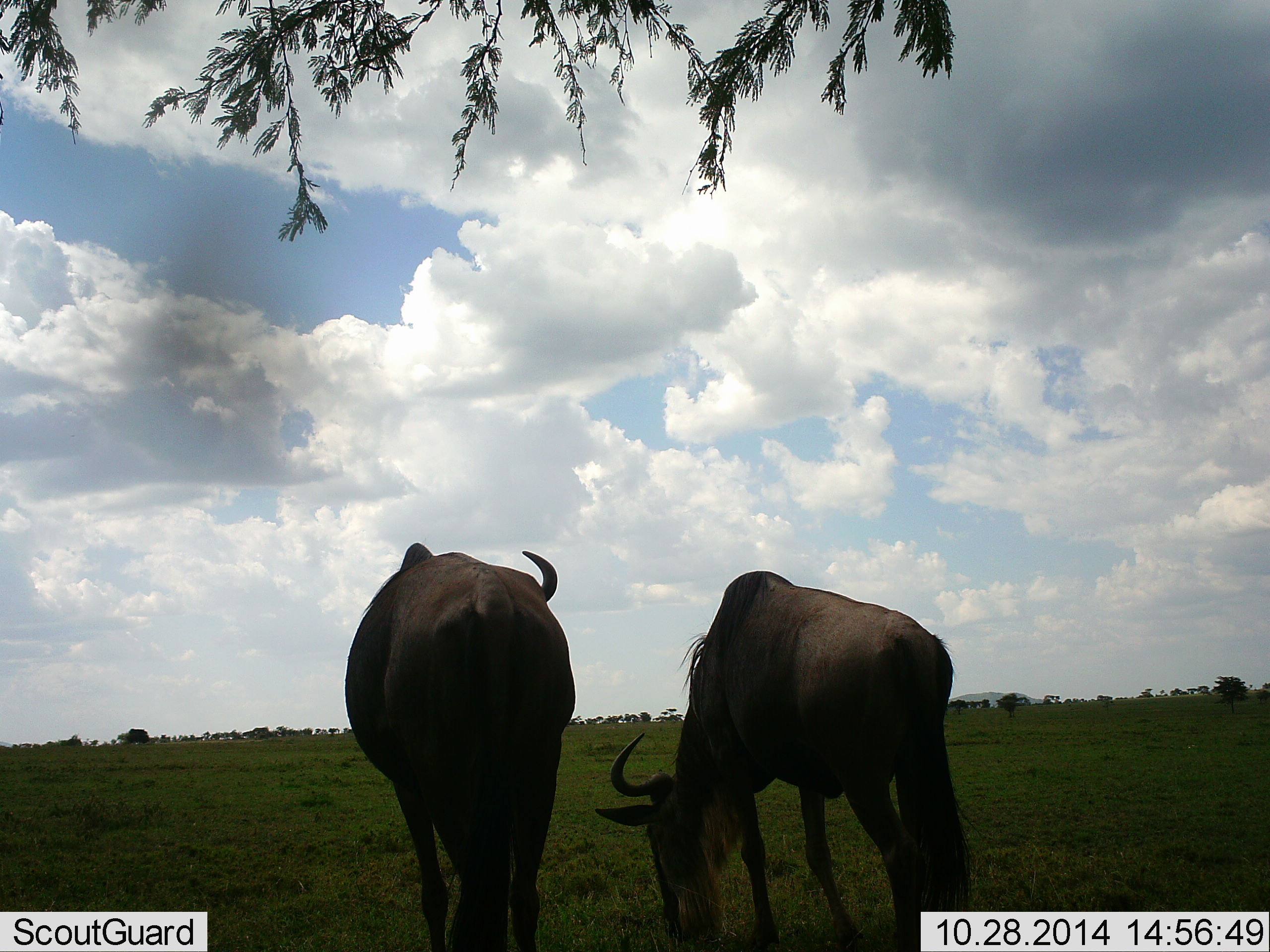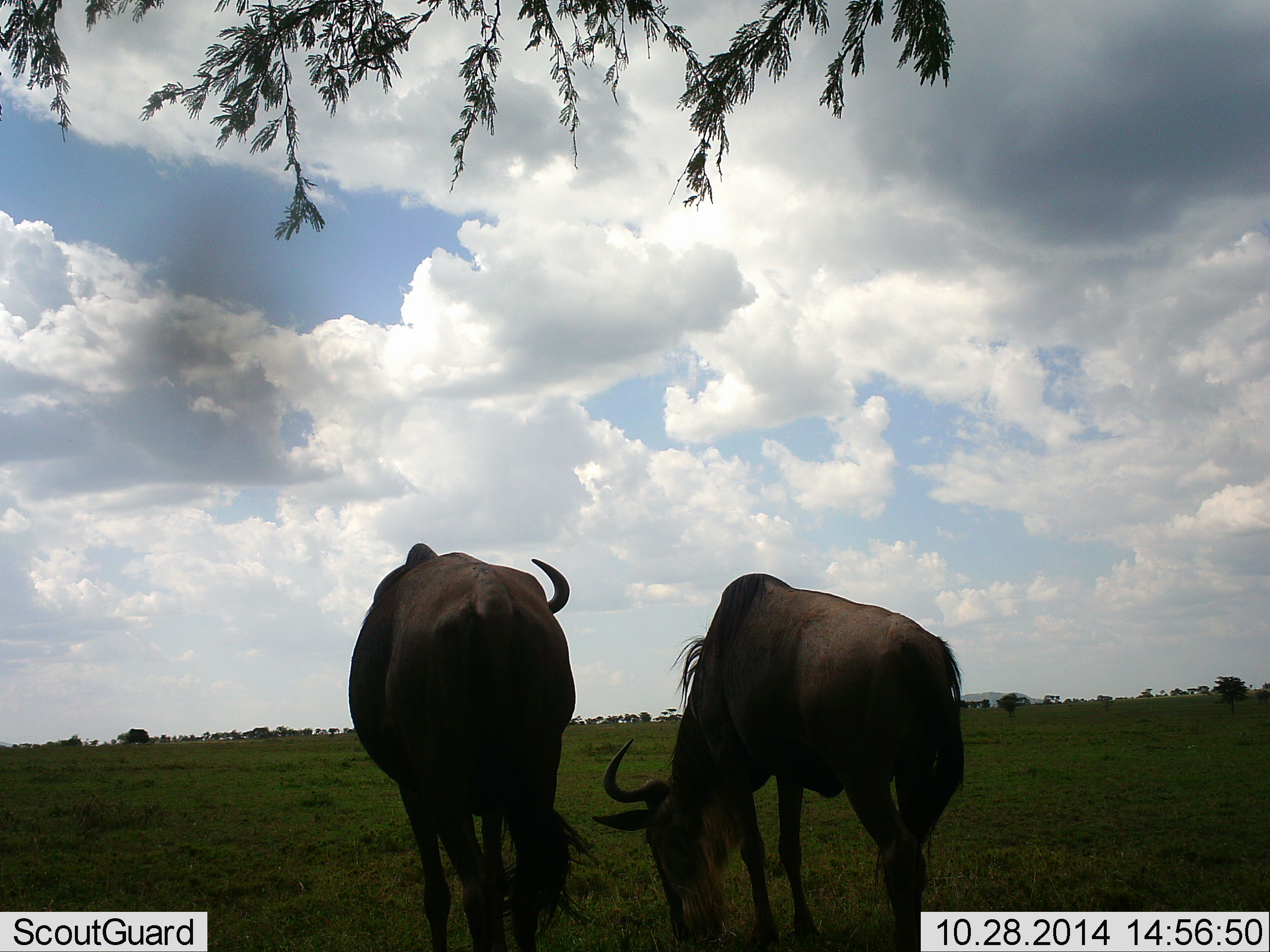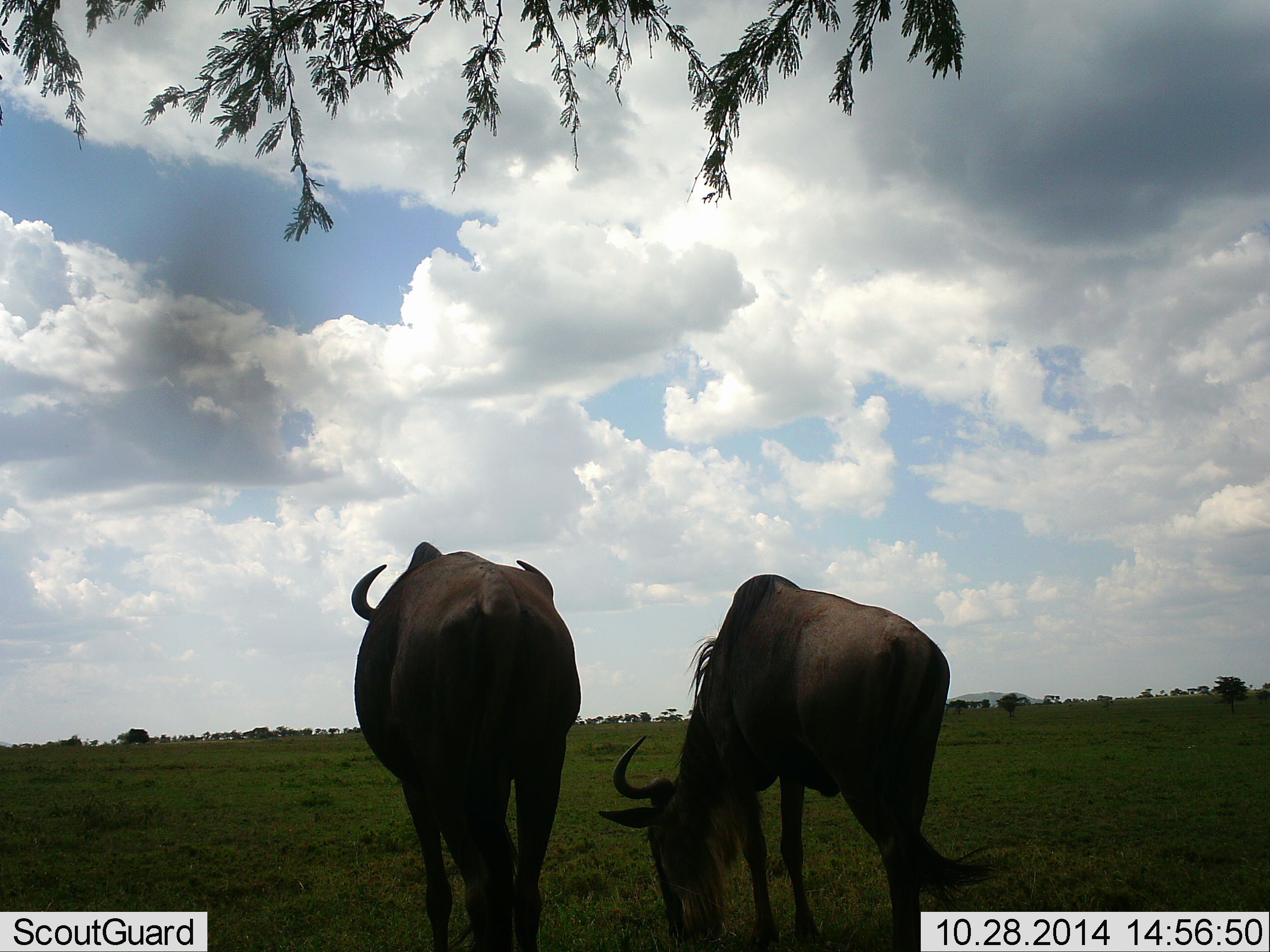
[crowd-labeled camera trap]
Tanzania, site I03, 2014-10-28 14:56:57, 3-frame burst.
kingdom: Animalia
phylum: Chordata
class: Mammalia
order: Artiodactyla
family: Bovidae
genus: Connochaetes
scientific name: Connochaetes taurinus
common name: blue wildebeest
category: wildebeest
Wildebeest (blue wildebeest) (Connochaetes taurinus), count 2. Behavior (volunteer vote fractions): standing 70%, resting 0%, moving 0%, interacting 0%. Young present (vote fraction): 0%. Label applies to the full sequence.